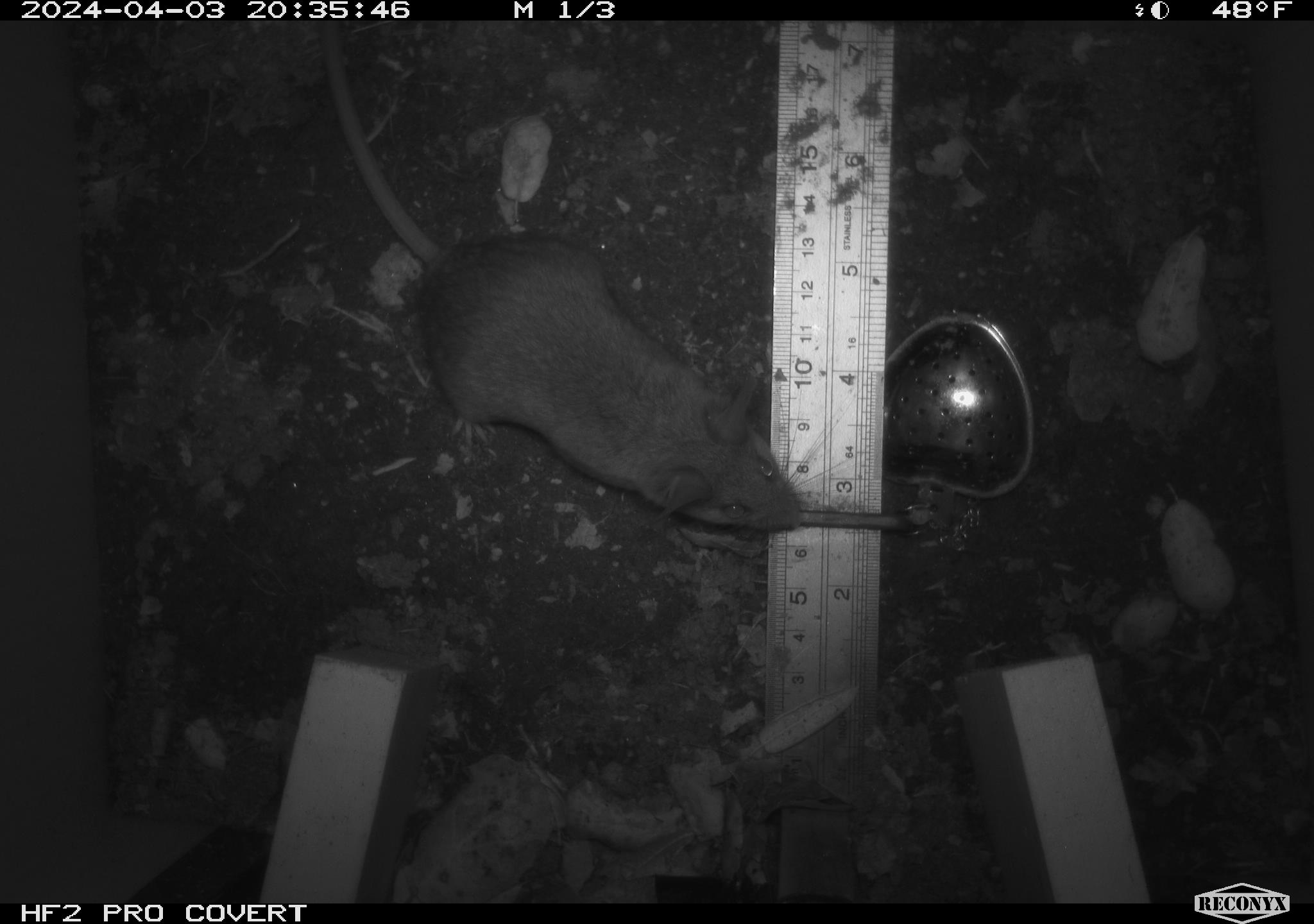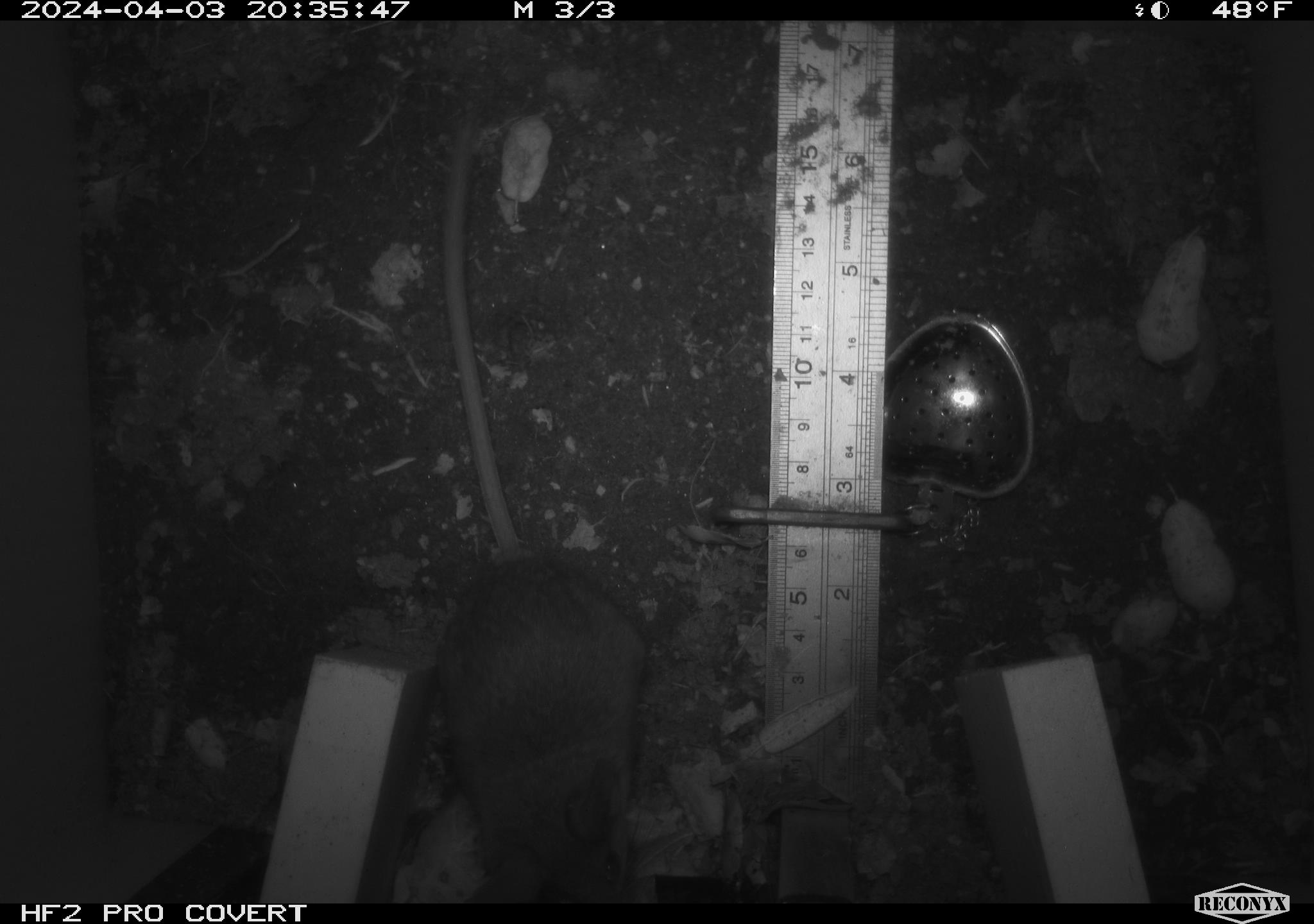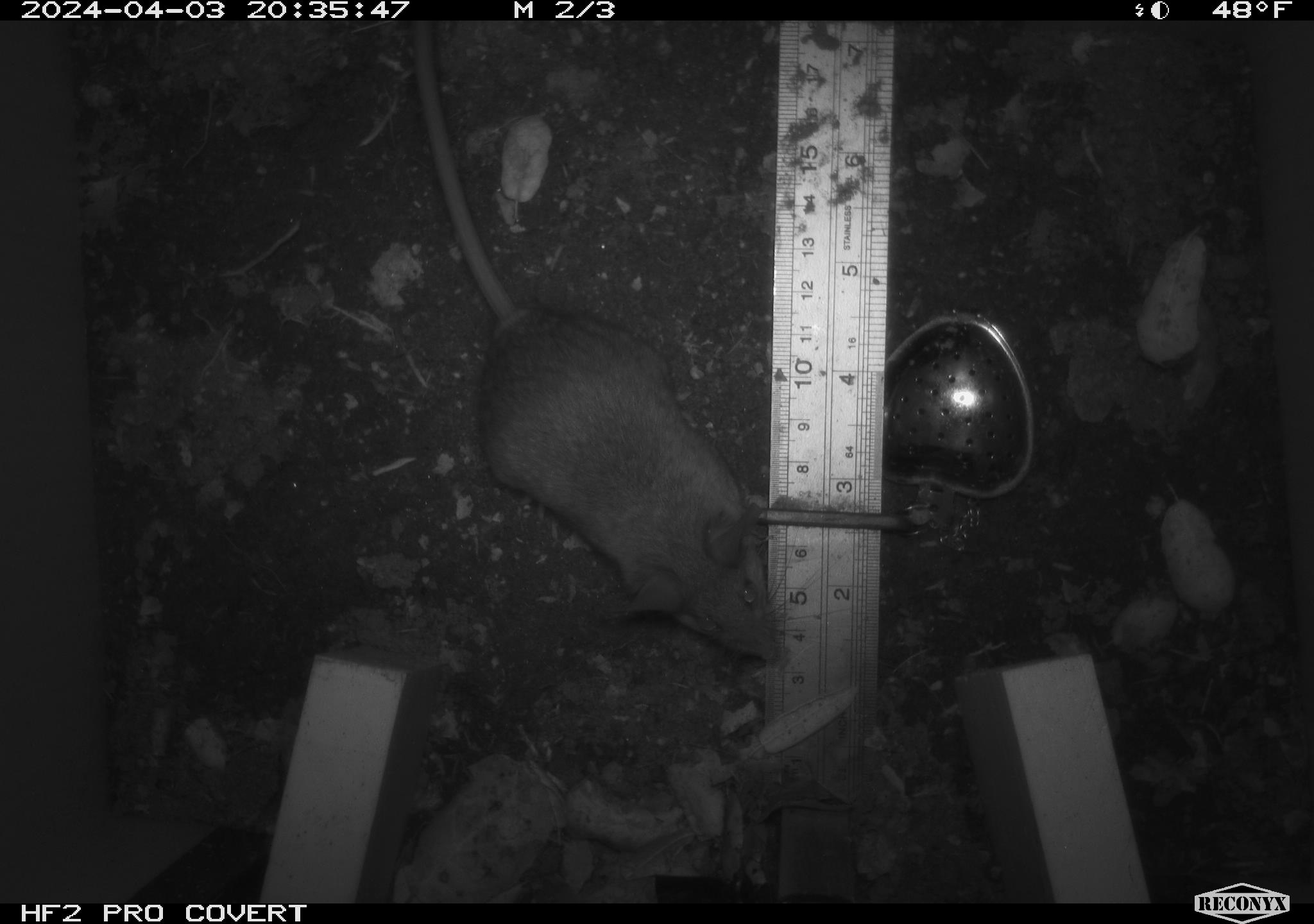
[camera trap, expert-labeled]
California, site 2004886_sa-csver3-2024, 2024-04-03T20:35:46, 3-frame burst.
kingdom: Animalia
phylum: Chordata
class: Mammalia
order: Rodentia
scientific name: Rodentia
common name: rodent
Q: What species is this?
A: Rodent (Rodentia).